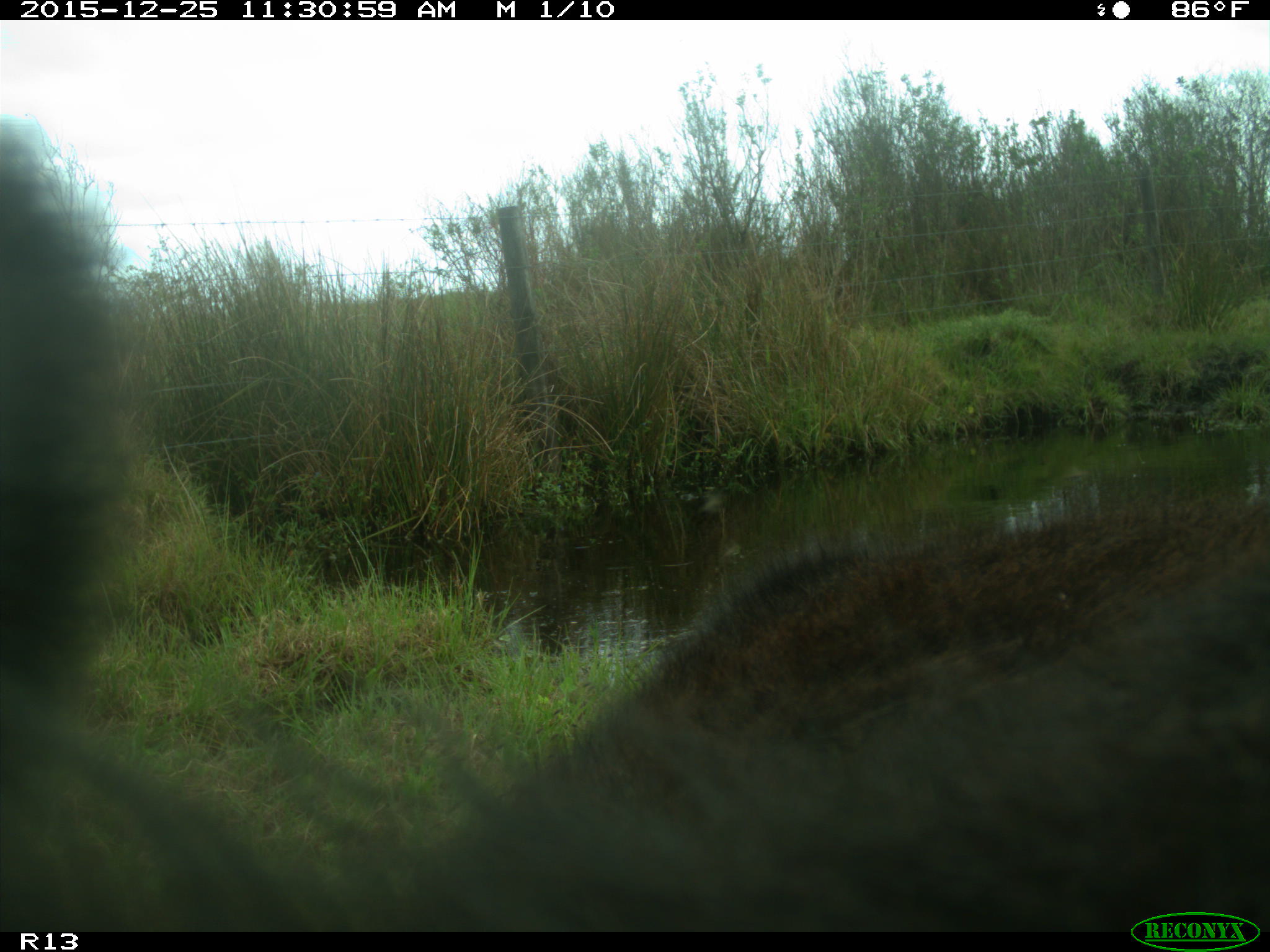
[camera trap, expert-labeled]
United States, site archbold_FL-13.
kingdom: Animalia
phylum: Chordata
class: Mammalia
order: Artiodactyla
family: Bovidae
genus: Bos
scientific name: Bos taurus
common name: domestic cow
Bos taurus (domestic cow).